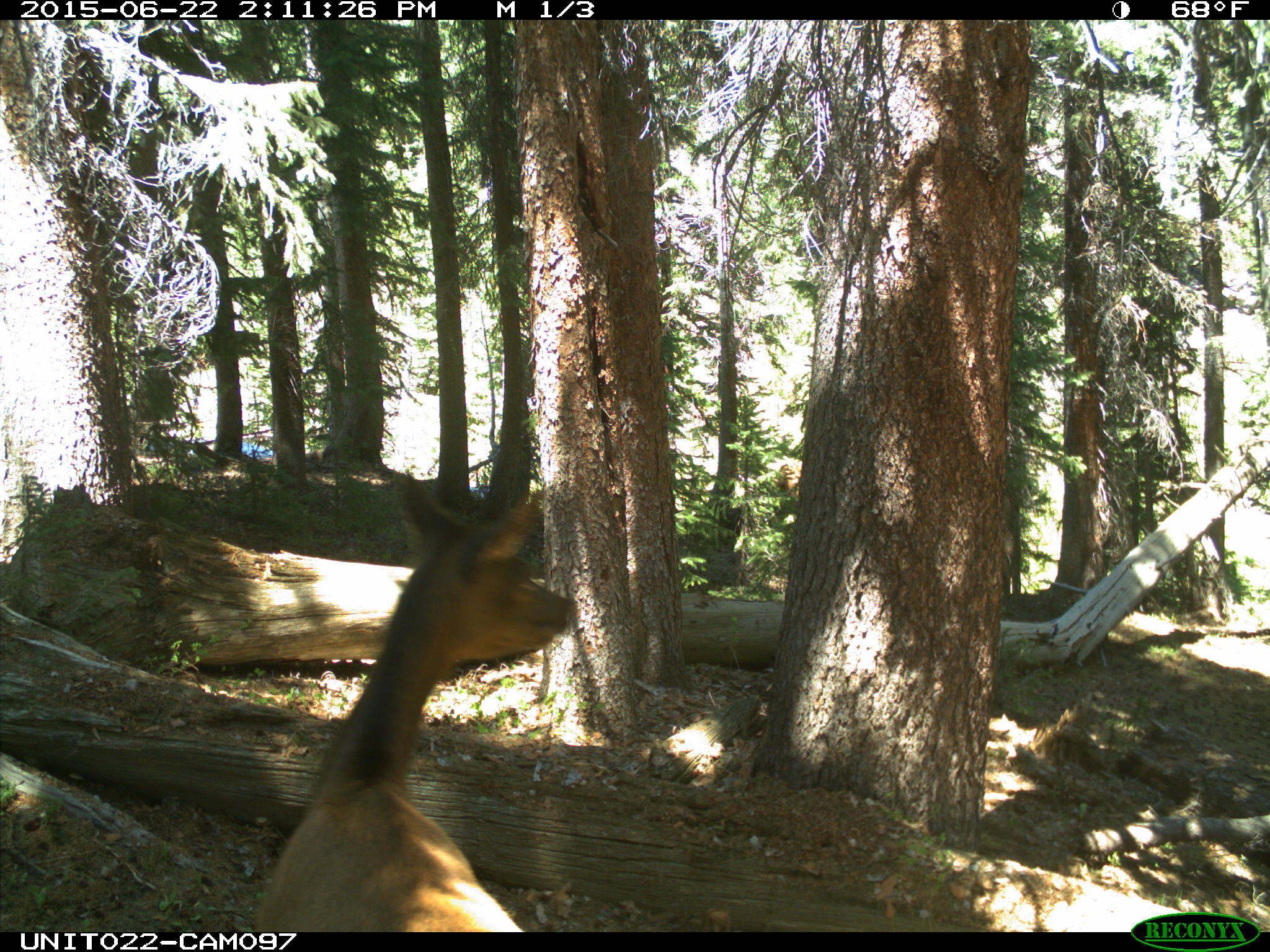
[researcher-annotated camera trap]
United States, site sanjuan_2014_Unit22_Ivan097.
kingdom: Animalia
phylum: Chordata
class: Mammalia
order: Artiodactyla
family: Cervidae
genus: Cervus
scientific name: Cervus elaphus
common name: red deer